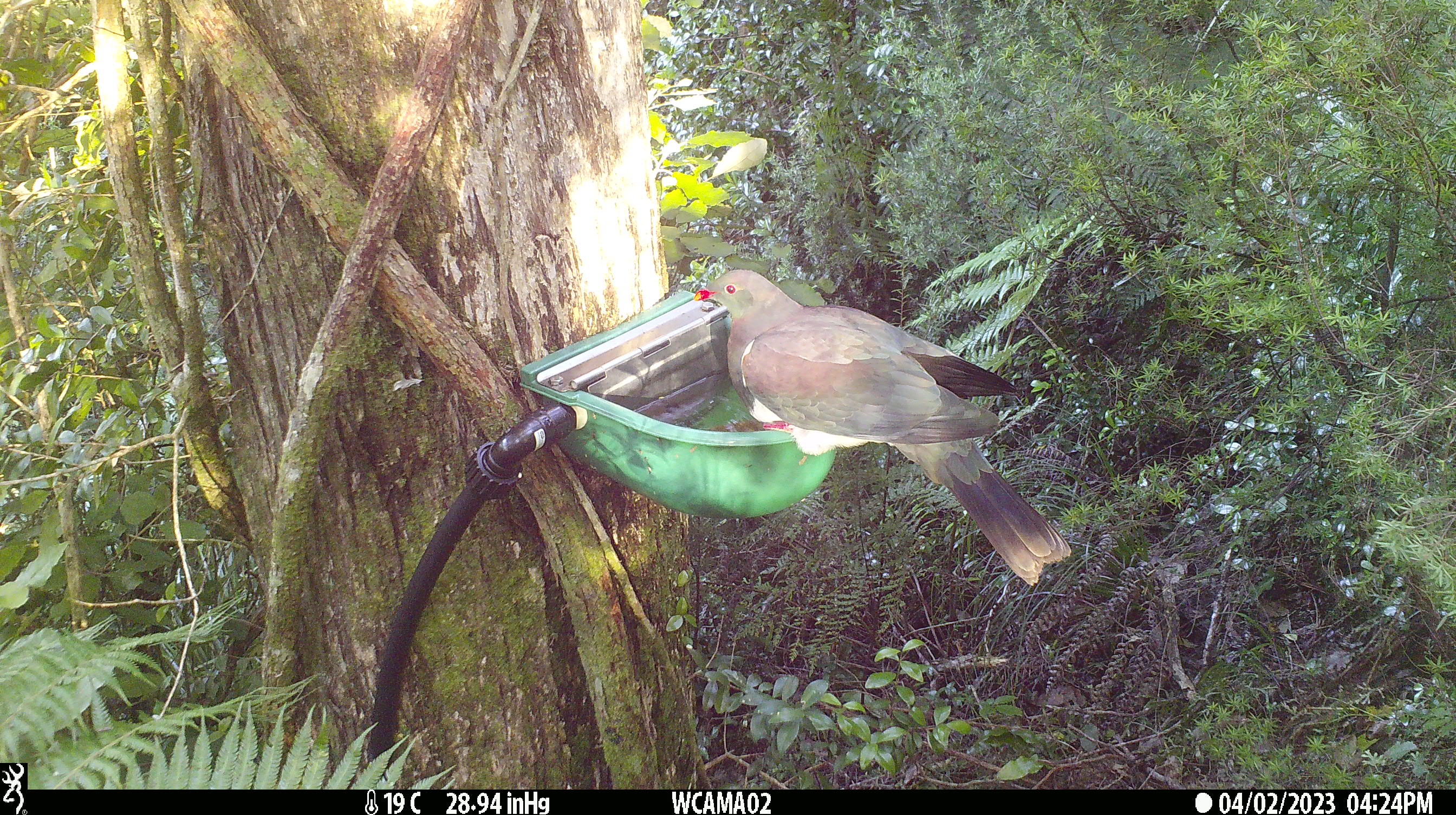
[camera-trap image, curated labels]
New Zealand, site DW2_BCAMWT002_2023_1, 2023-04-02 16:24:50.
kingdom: Animalia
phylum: Chordata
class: Aves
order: Columbiformes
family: Columbidae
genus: Hemiphaga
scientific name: Hemiphaga novaeseelandiae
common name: new zealand pigeon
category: kereru